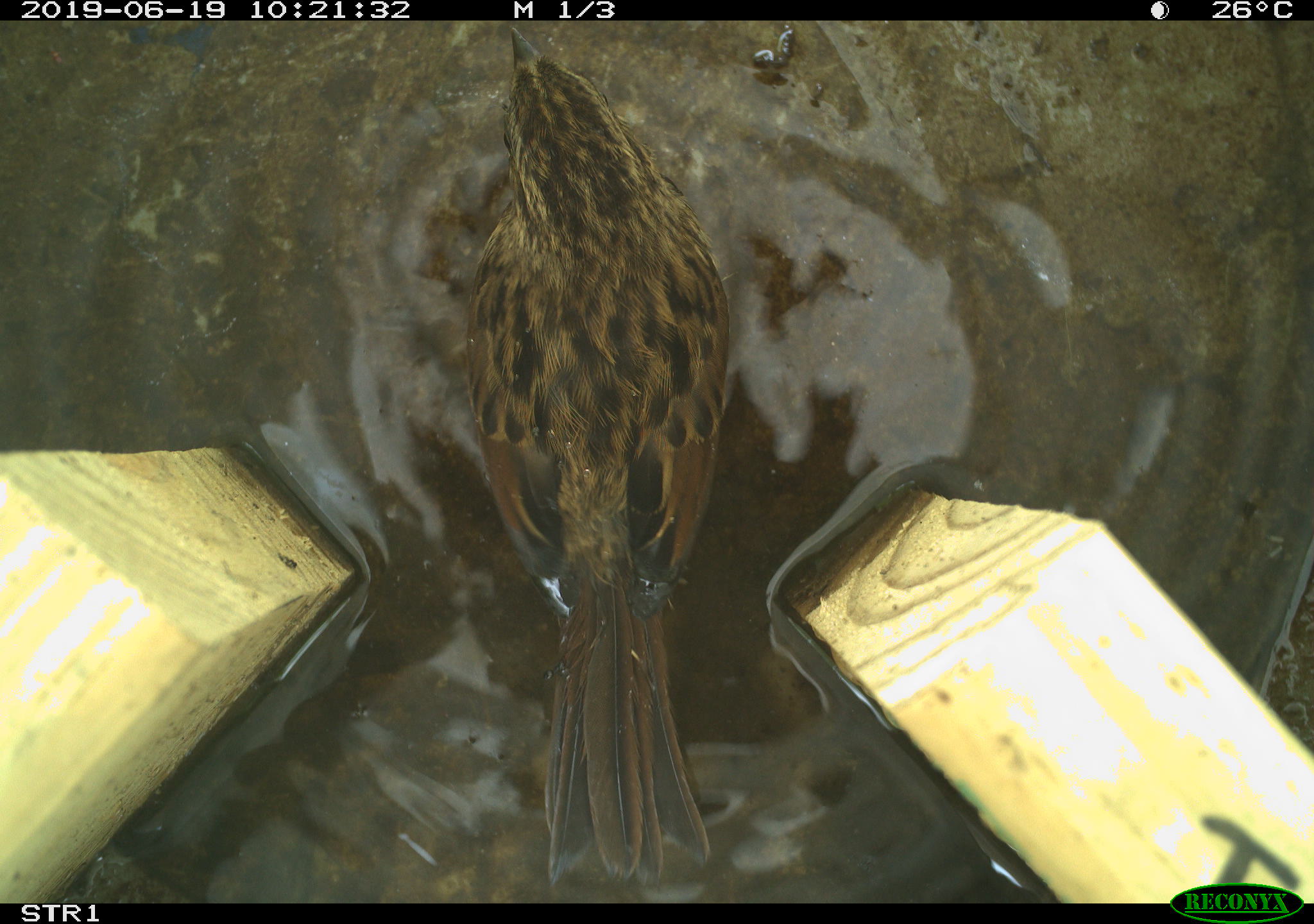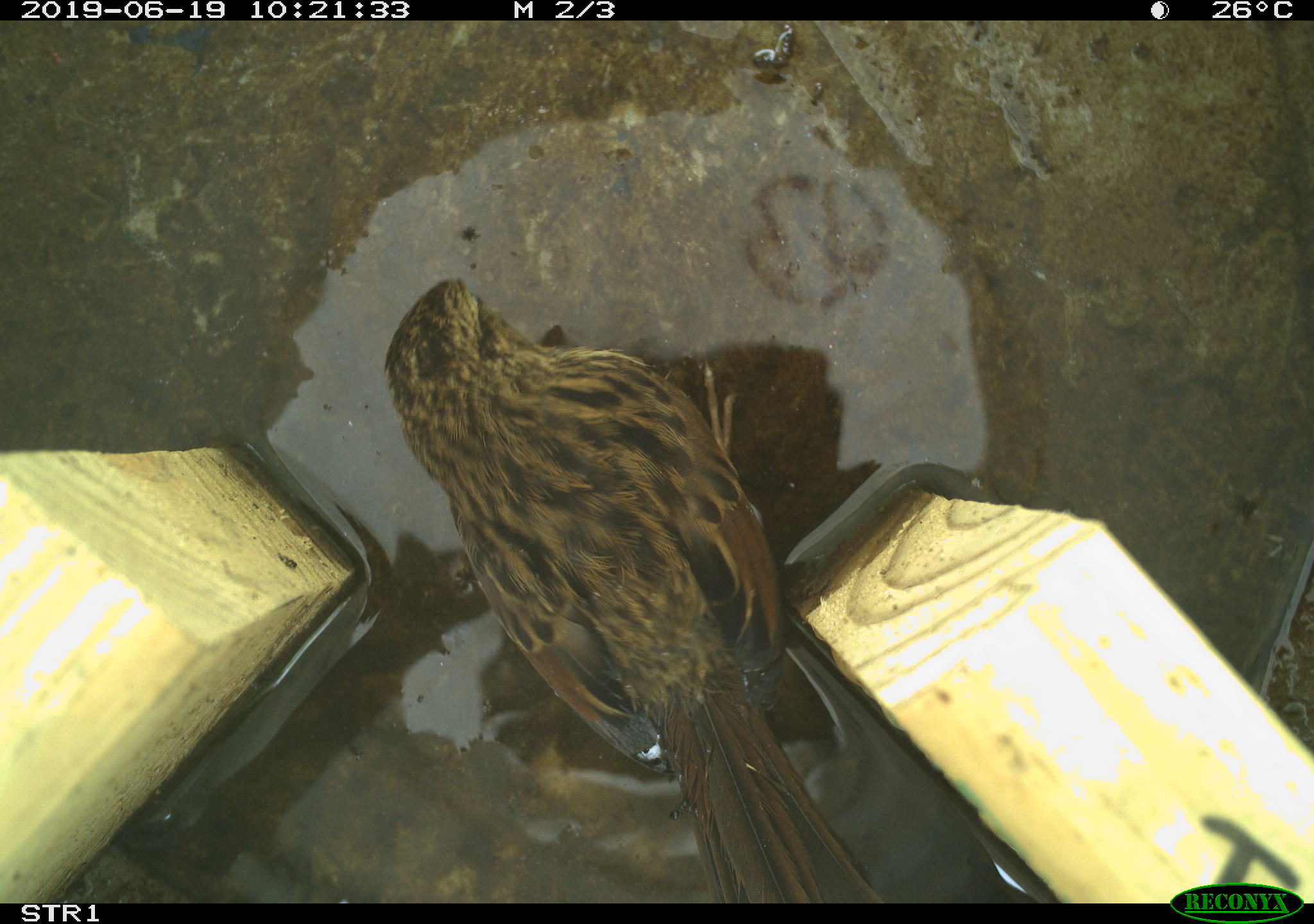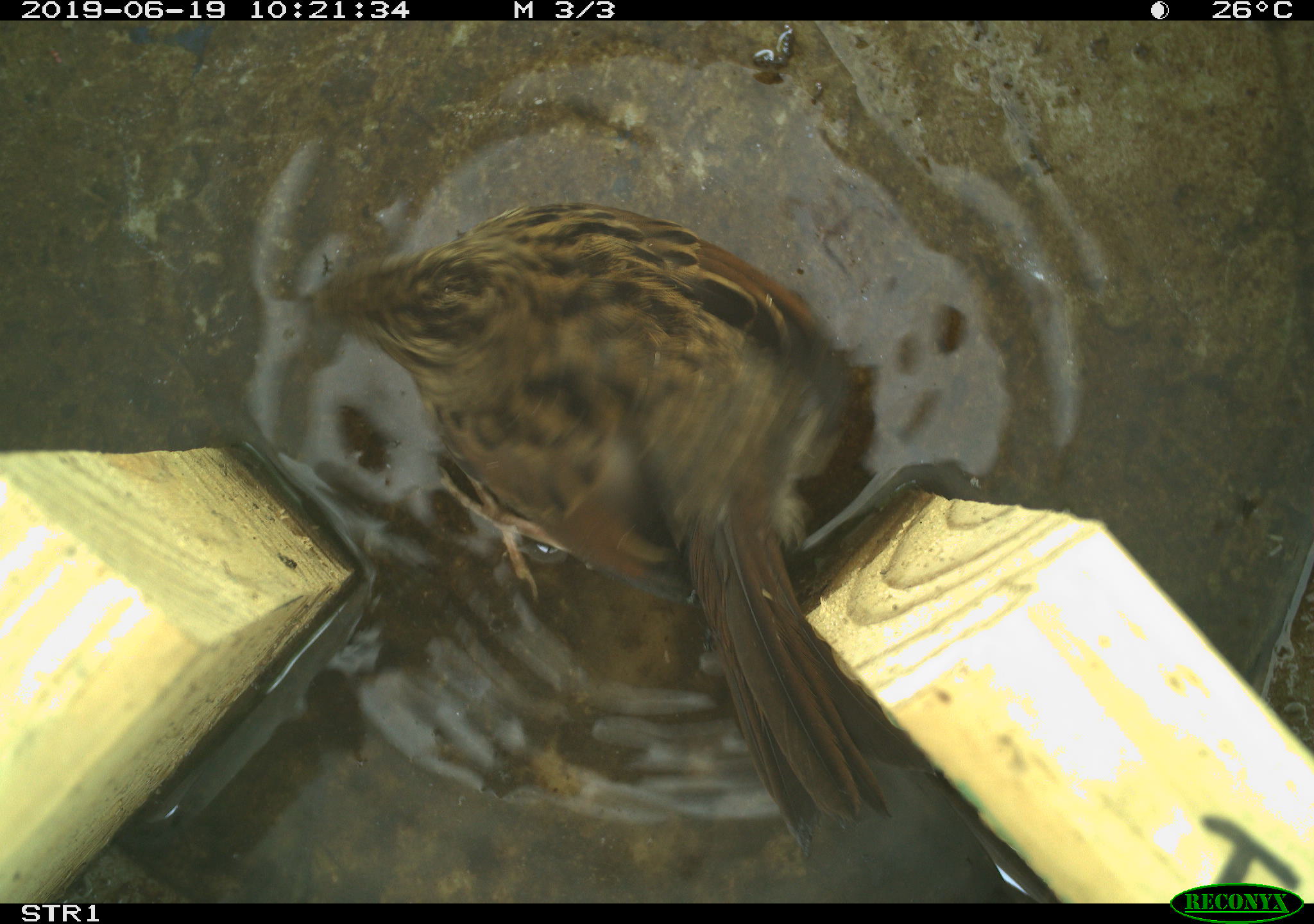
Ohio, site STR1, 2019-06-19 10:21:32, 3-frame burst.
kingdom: Animalia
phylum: Chordata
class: Aves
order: Passeriformes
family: Passerellidae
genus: Melospiza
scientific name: Melospiza melodia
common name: song sparrow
Song sparrow (Melospiza melodia).